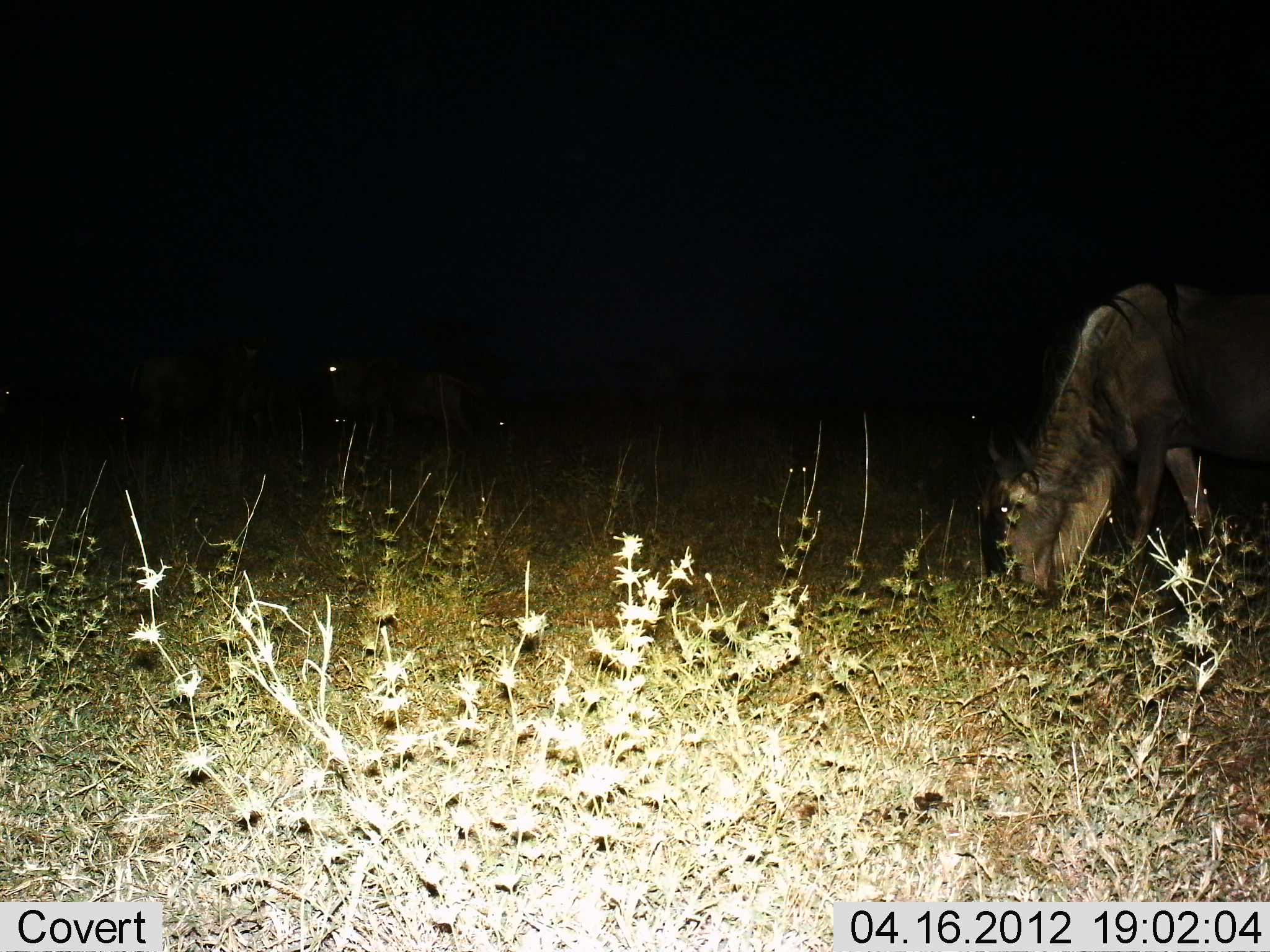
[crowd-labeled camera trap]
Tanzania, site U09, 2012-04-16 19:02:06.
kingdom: Animalia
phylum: Chordata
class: Mammalia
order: Artiodactyla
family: Bovidae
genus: Connochaetes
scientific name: Connochaetes taurinus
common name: blue wildebeest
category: wildebeest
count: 1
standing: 8%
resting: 8%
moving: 0%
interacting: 0%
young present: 0%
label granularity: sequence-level